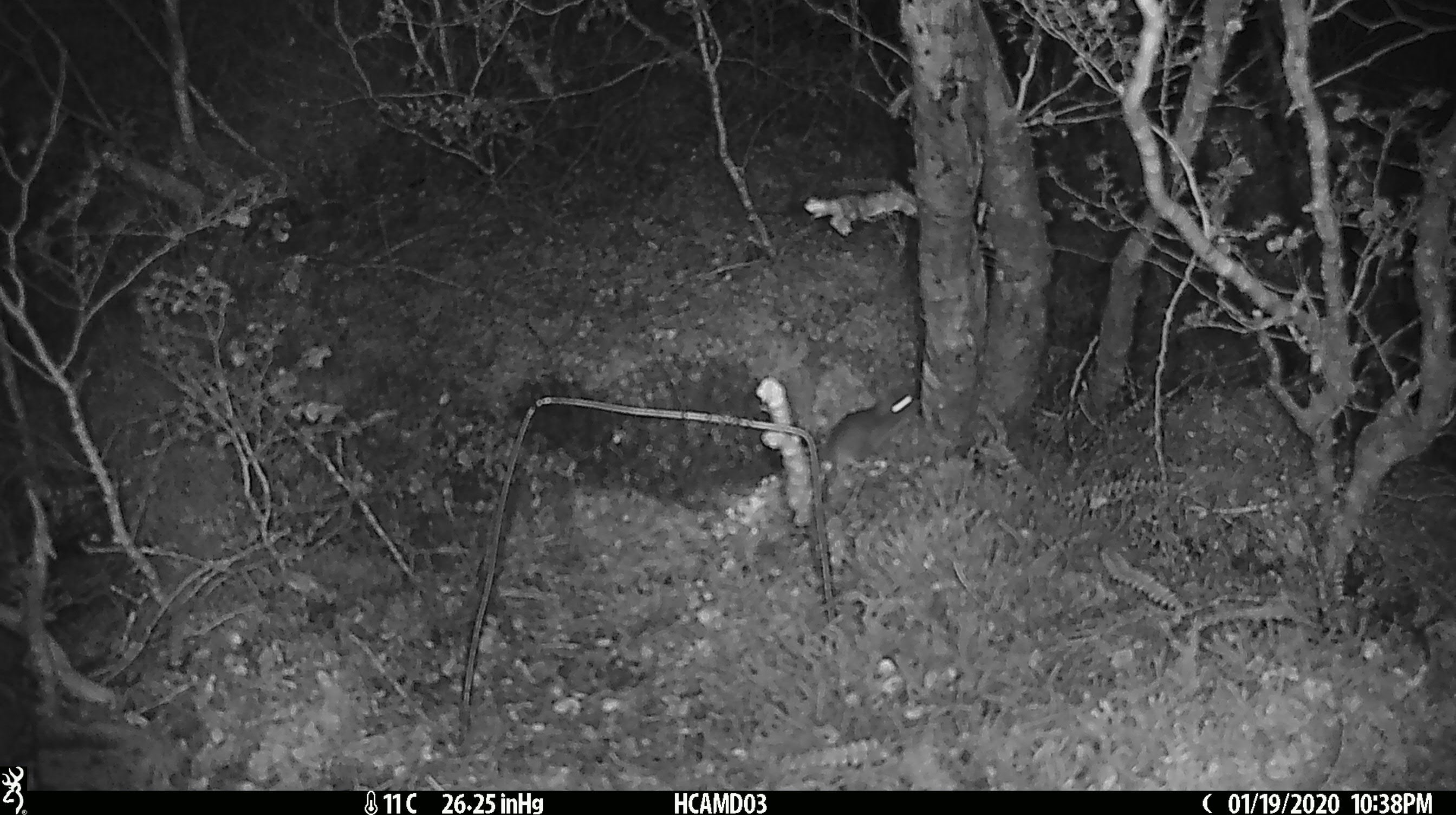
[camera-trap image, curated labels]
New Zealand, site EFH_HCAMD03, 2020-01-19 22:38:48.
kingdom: Animalia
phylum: Chordata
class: Mammalia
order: Rodentia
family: Muridae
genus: Mus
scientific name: Mus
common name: mouse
Mouse (Mus).